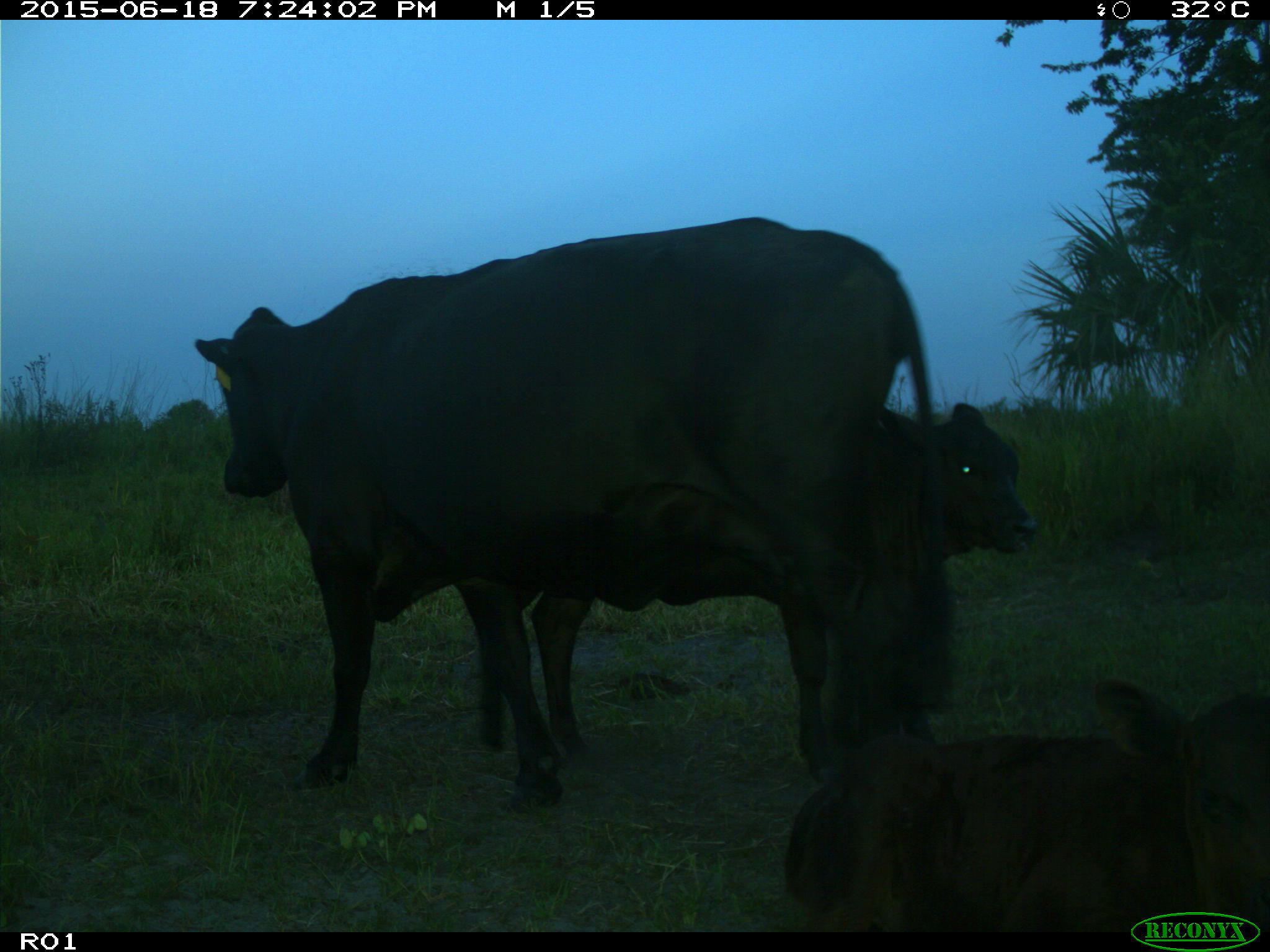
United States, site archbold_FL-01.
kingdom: Animalia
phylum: Chordata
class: Mammalia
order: Artiodactyla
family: Bovidae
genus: Bos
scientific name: Bos taurus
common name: domestic cow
Bos taurus (domestic cow).